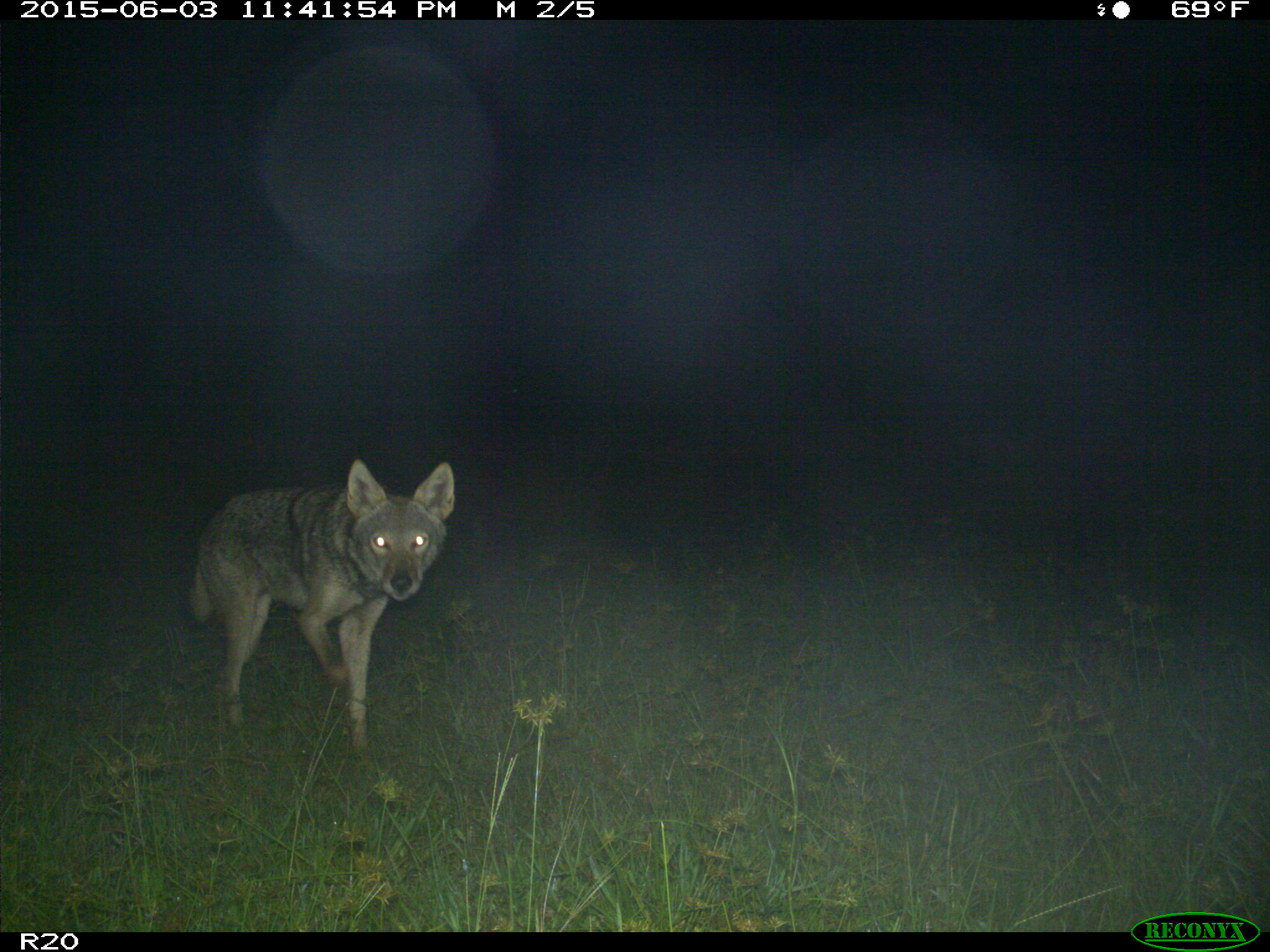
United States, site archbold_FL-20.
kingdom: Animalia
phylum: Chordata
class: Mammalia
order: Carnivora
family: Canidae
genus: Canis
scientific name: Canis latrans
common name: coyote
Canis latrans (coyote).